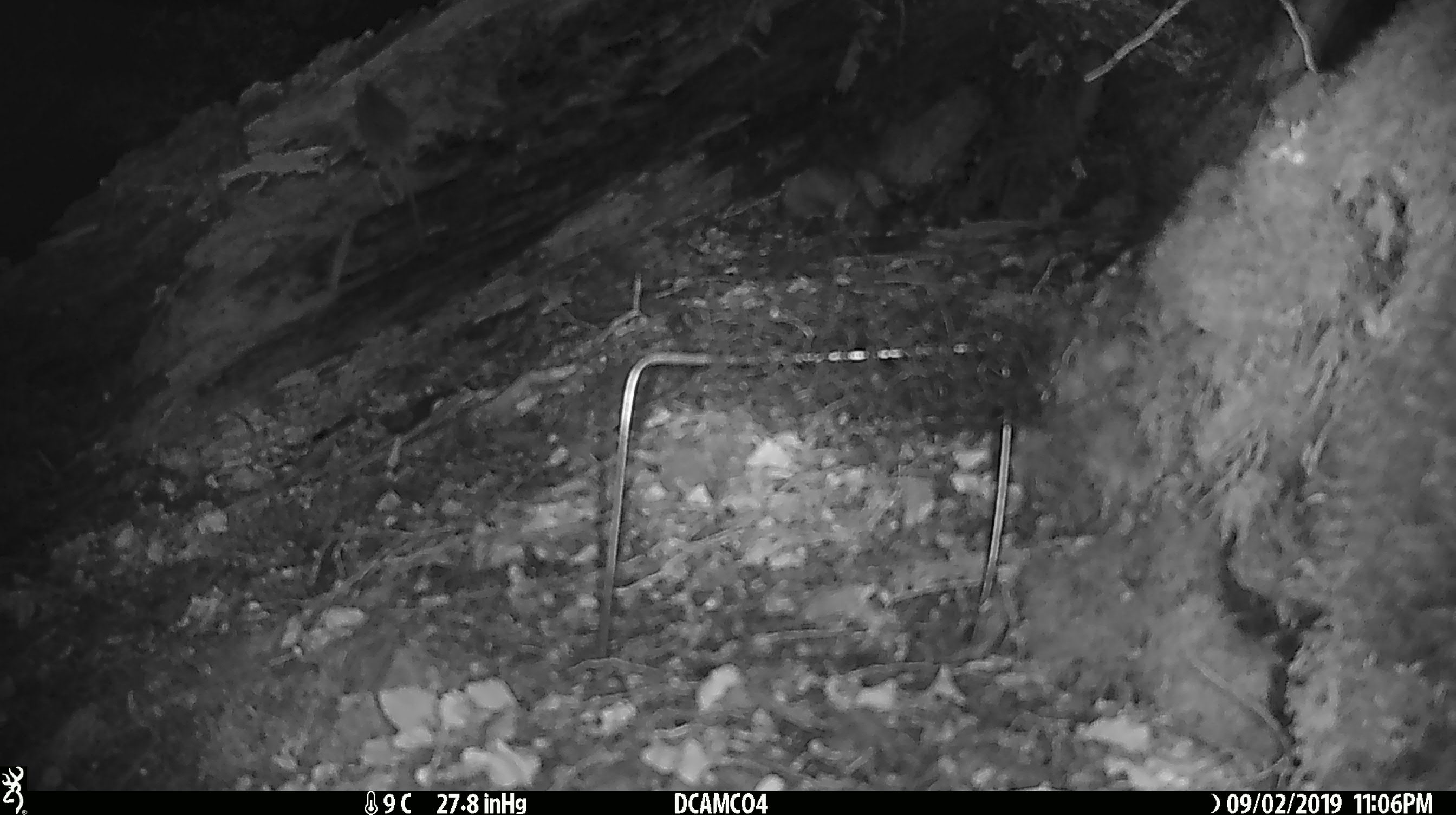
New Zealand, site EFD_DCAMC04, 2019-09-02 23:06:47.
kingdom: Animalia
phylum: Chordata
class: Mammalia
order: Rodentia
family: Muridae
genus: Mus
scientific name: Mus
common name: mouse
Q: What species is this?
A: Mouse (Mus).